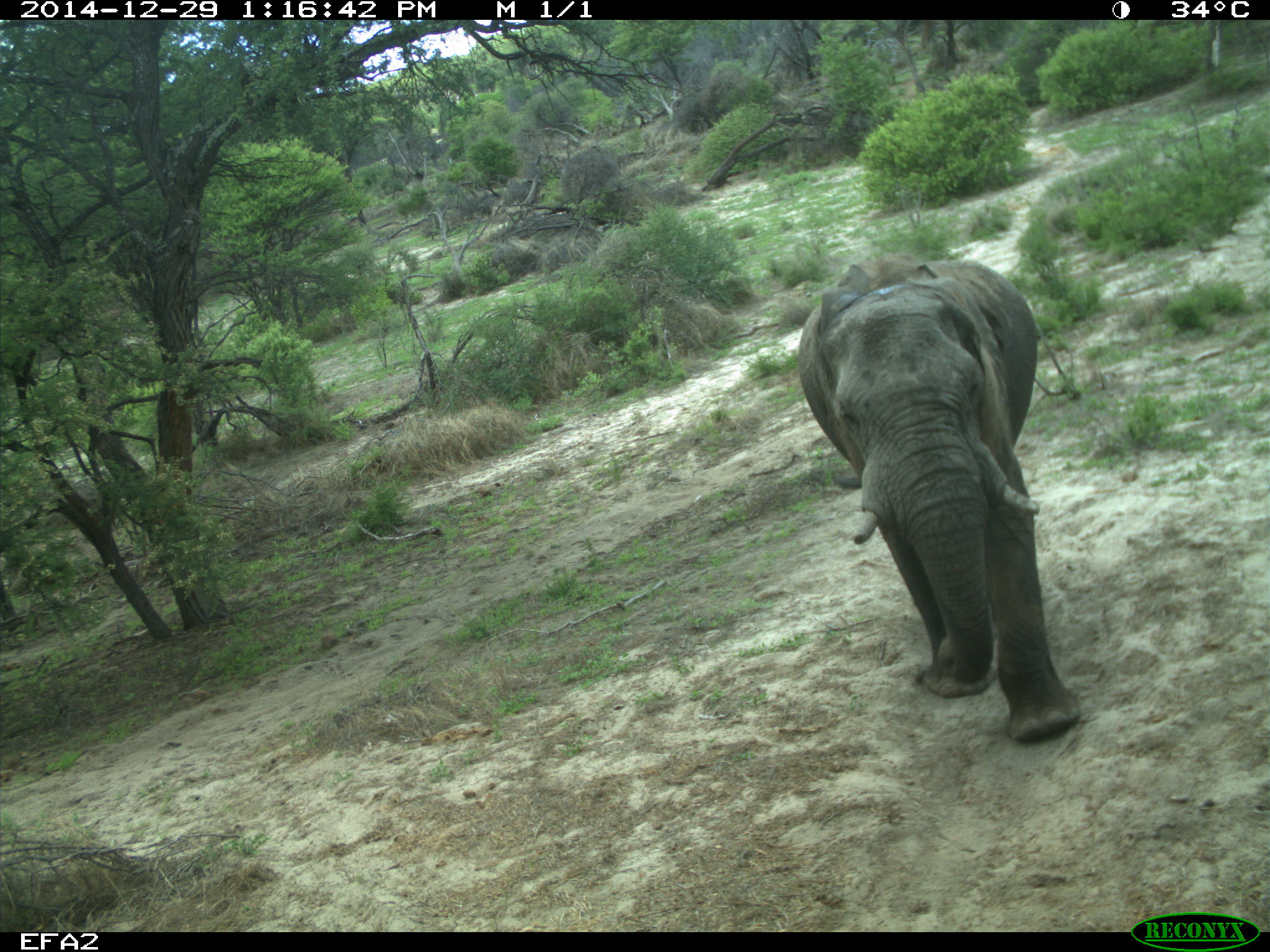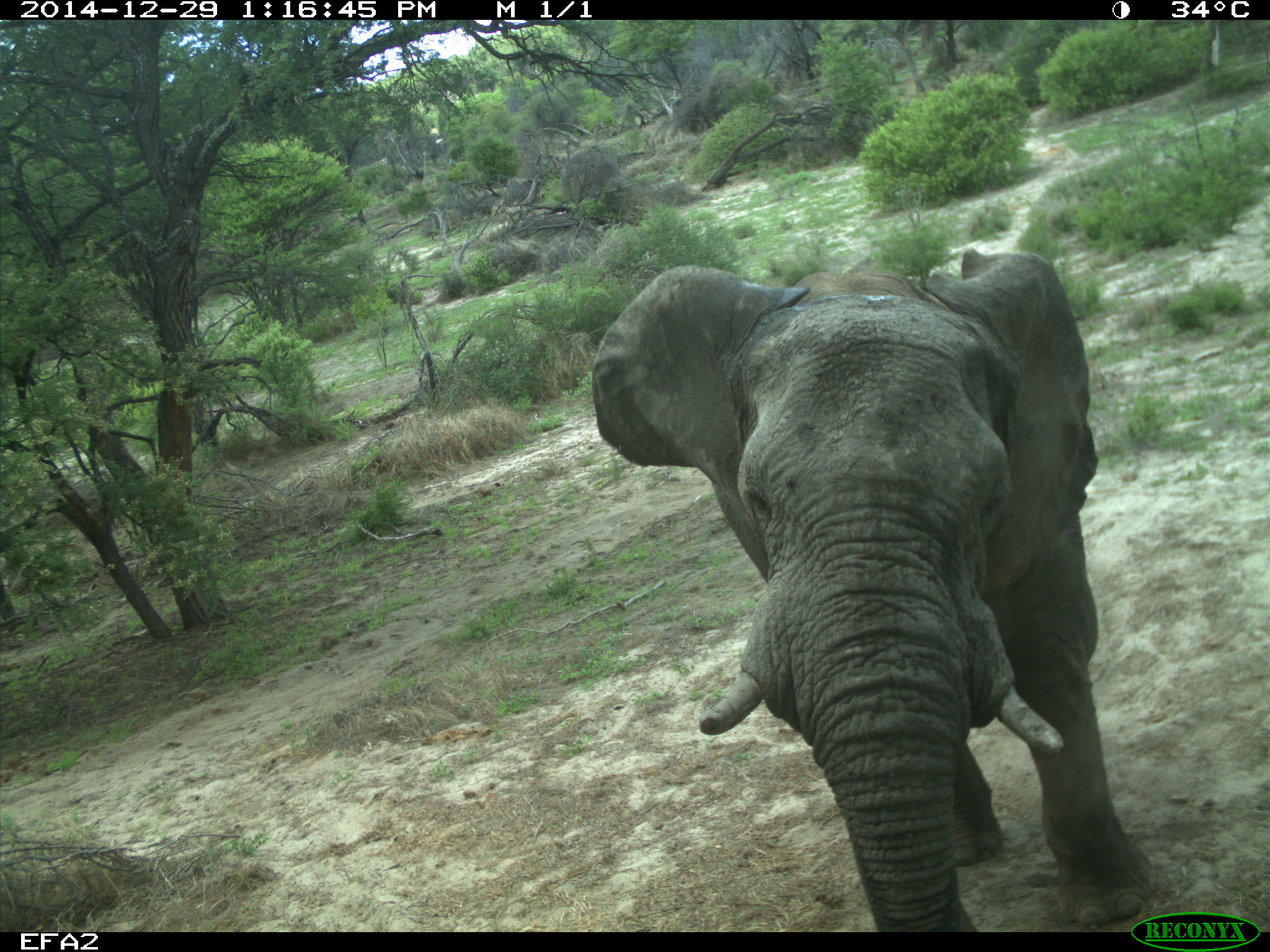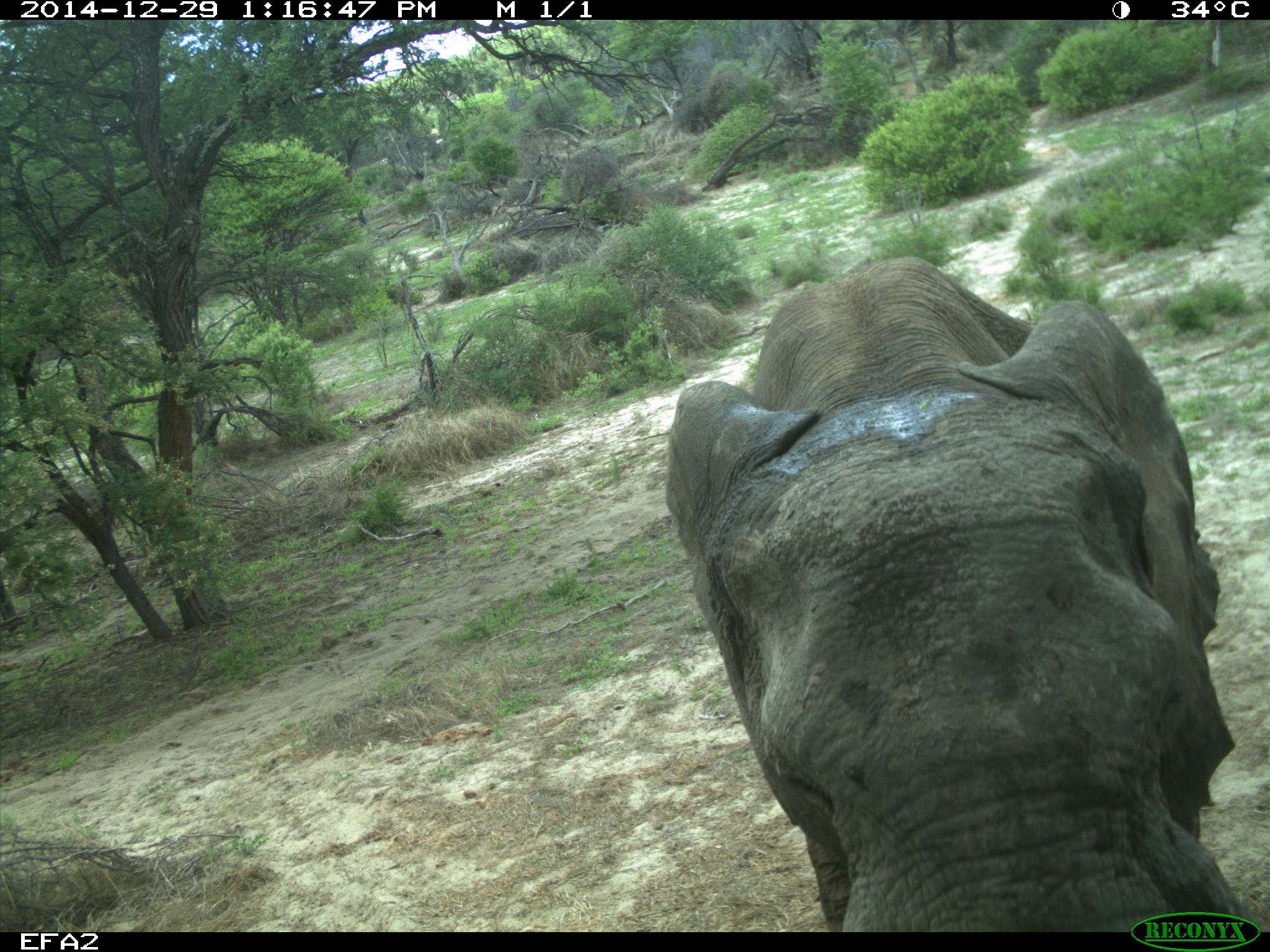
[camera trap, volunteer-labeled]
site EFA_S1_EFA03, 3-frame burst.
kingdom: Animalia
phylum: Chordata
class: Mammalia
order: Proboscidea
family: Elephantidae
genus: Loxodonta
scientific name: Loxodonta africana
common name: african bush elephant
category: elephant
Elephant (african bush elephant) (Loxodonta africana), count 1. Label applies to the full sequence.